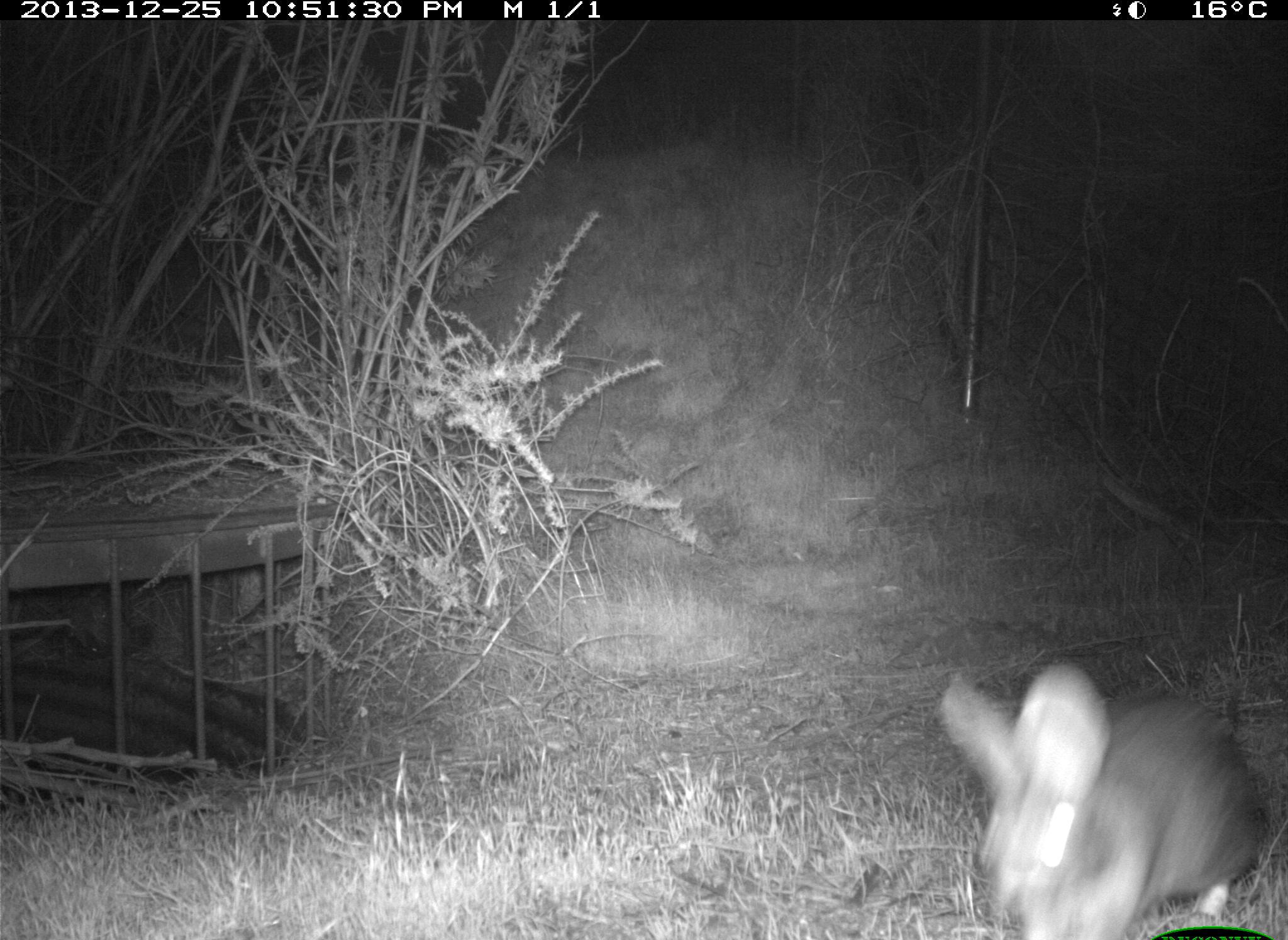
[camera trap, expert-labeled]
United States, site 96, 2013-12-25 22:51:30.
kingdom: Animalia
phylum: Chordata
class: Mammalia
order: Lagomorpha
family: Leporidae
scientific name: Leporidae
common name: rabbits and hares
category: rabbit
Rabbit (rabbits and hares) (Leporidae).